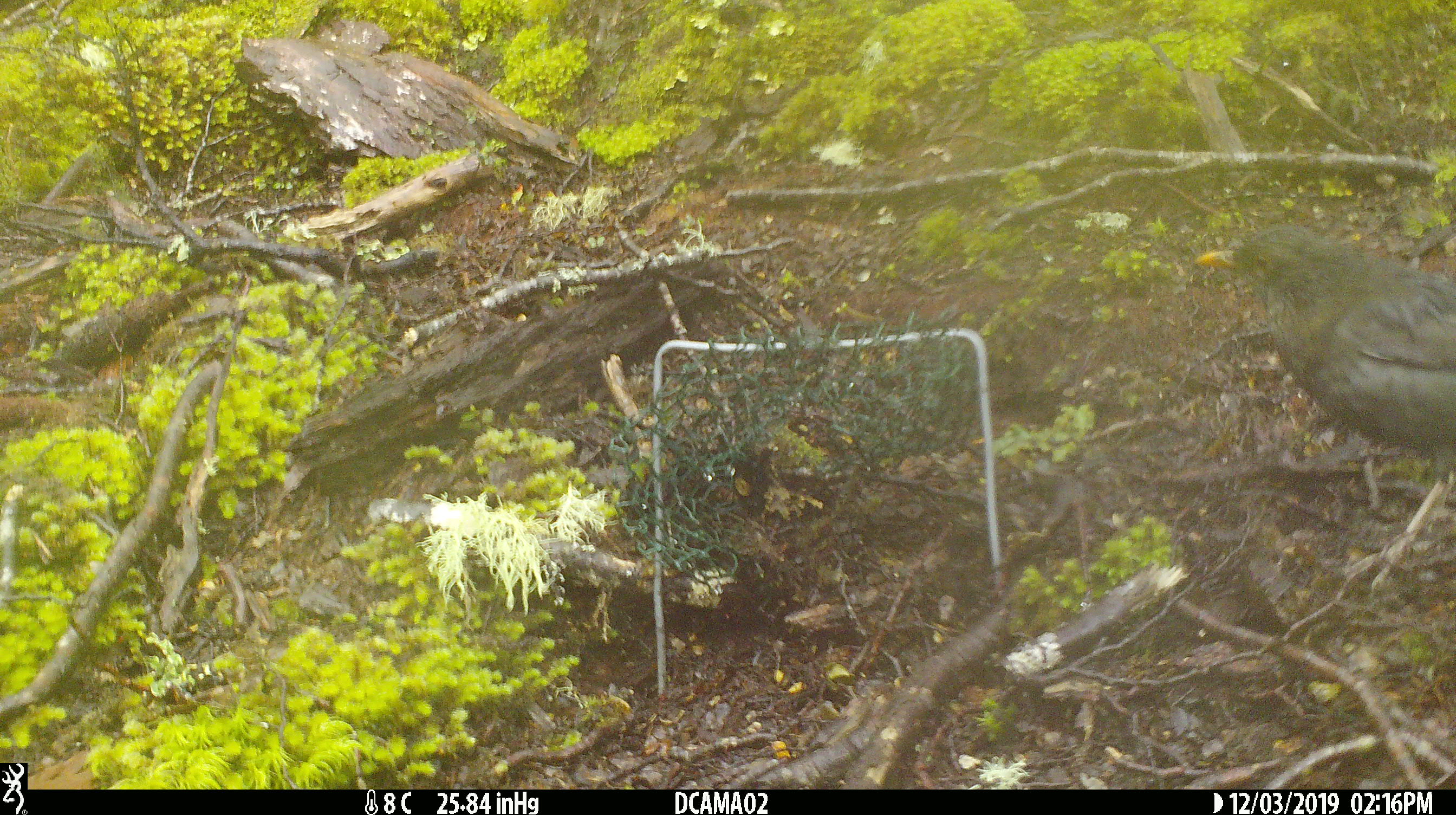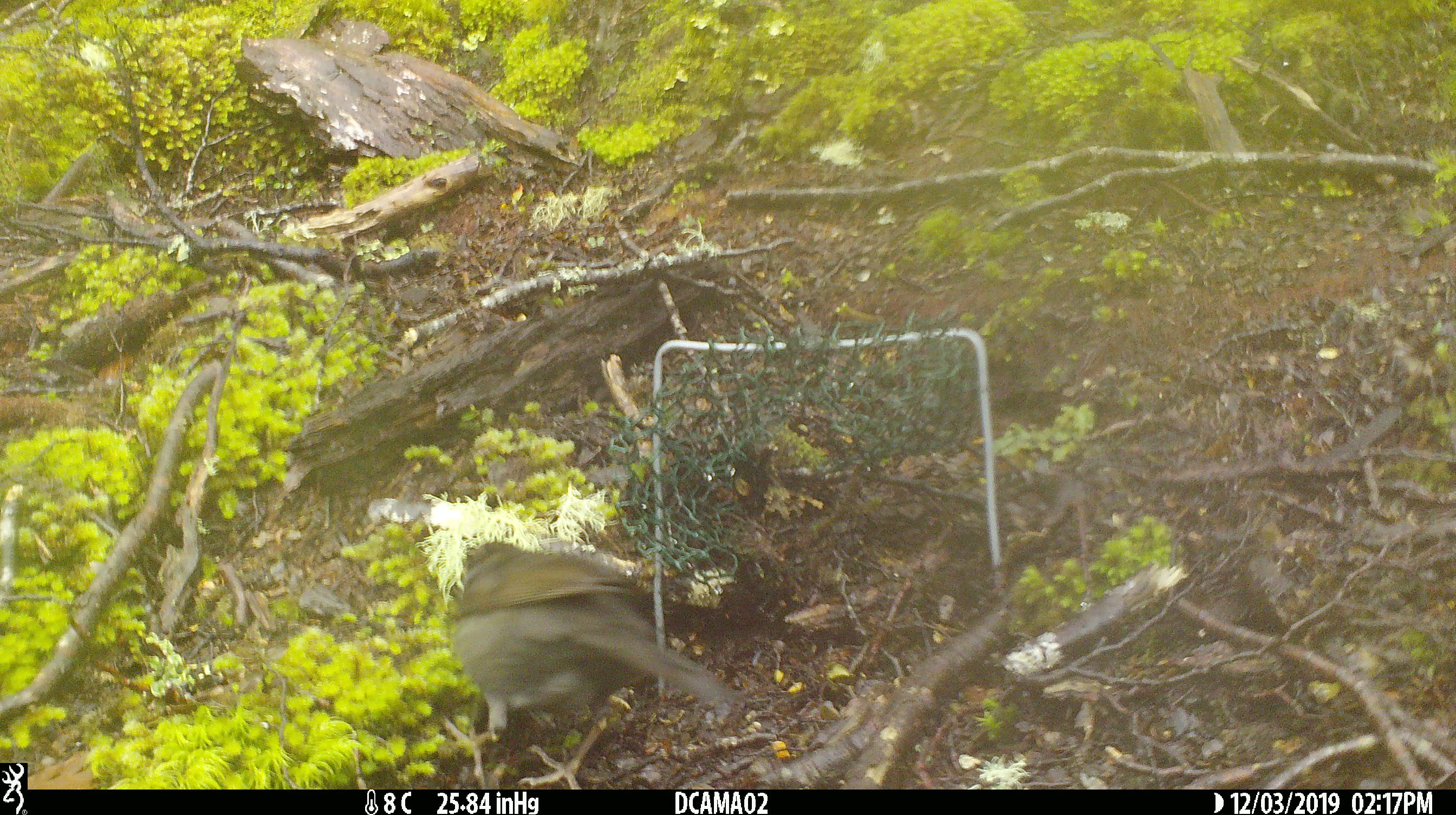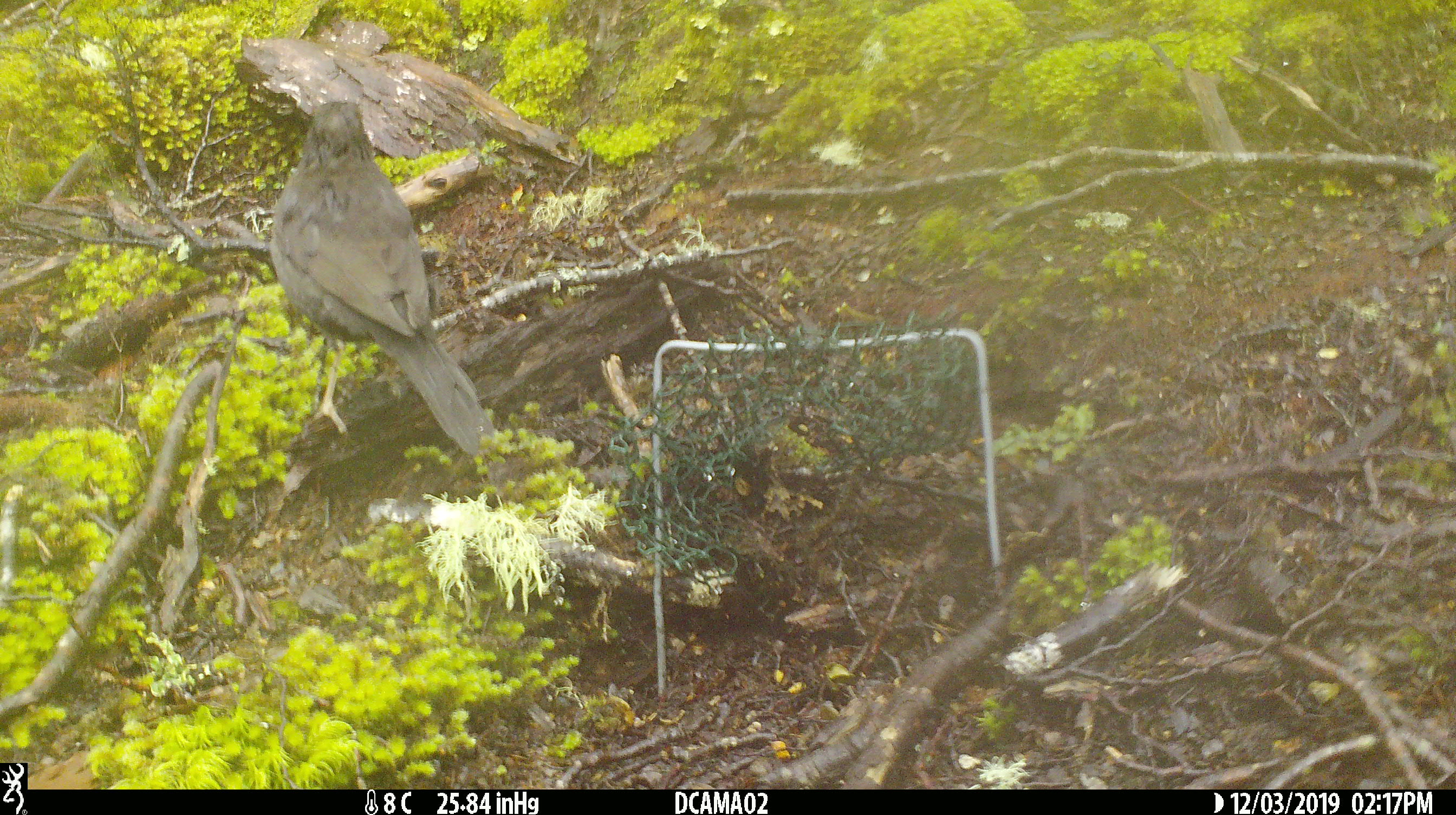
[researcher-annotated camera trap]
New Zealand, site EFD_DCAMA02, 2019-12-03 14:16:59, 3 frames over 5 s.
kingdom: Animalia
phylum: Chordata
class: Aves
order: Passeriformes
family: Turdidae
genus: Turdus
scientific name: Turdus merula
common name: eurasian blackbird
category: blackbird